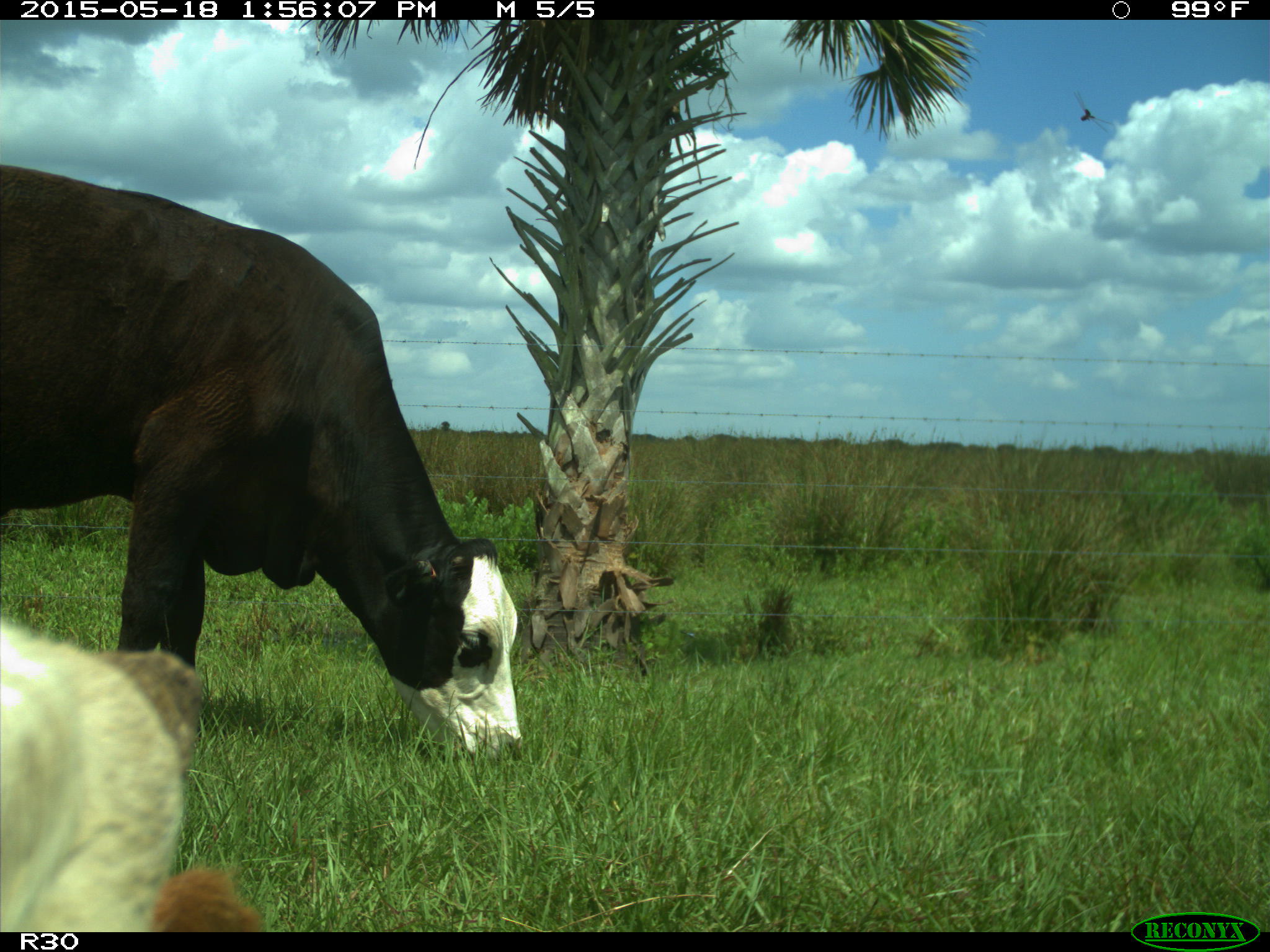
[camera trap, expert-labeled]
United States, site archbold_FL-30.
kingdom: Animalia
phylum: Chordata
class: Mammalia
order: Artiodactyla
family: Bovidae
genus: Bos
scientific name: Bos taurus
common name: domestic cow